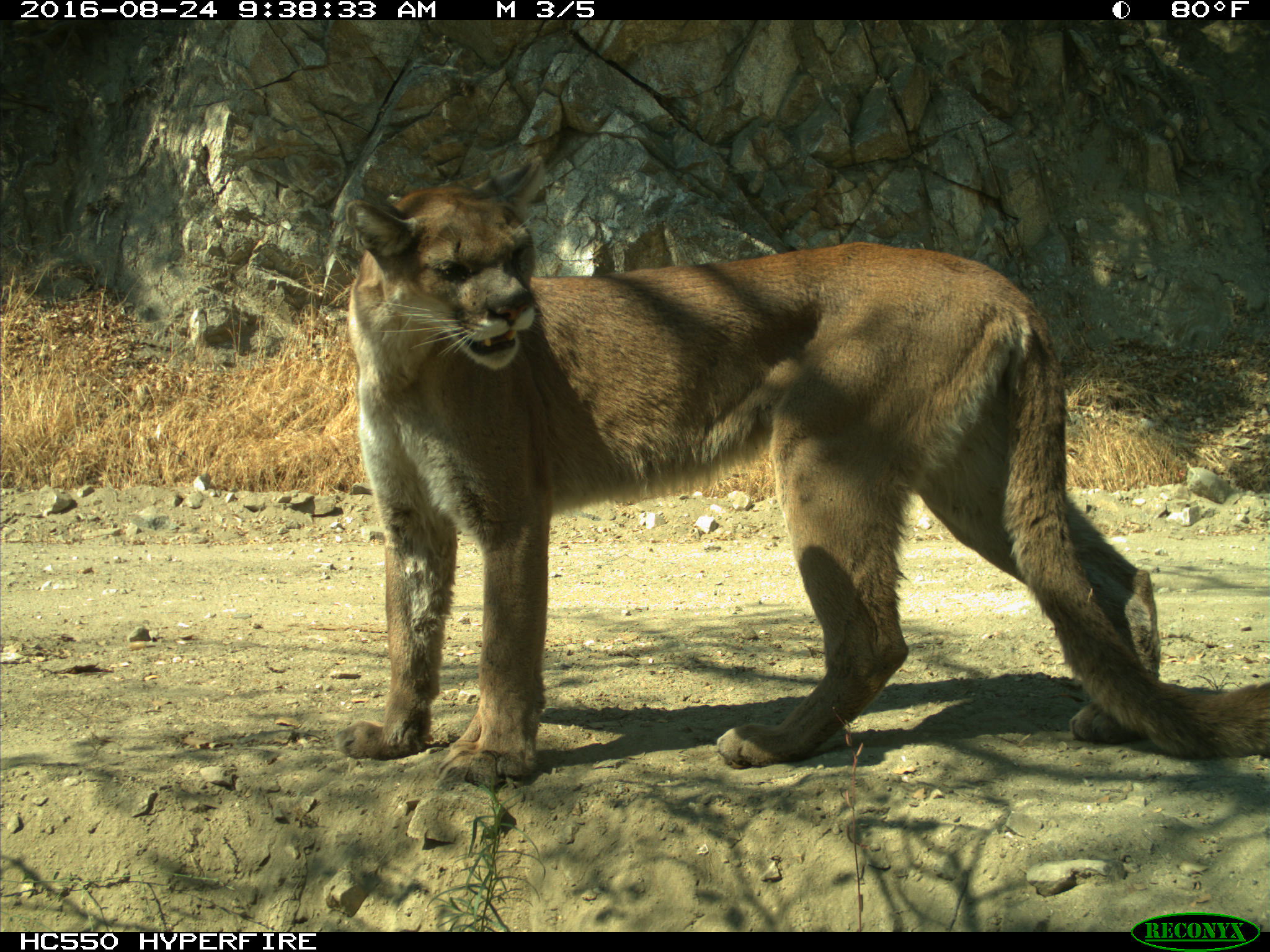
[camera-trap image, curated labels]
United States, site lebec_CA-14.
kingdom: Animalia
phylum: Chordata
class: Mammalia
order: Carnivora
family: Felidae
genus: Puma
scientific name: Puma concolor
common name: mountain lion